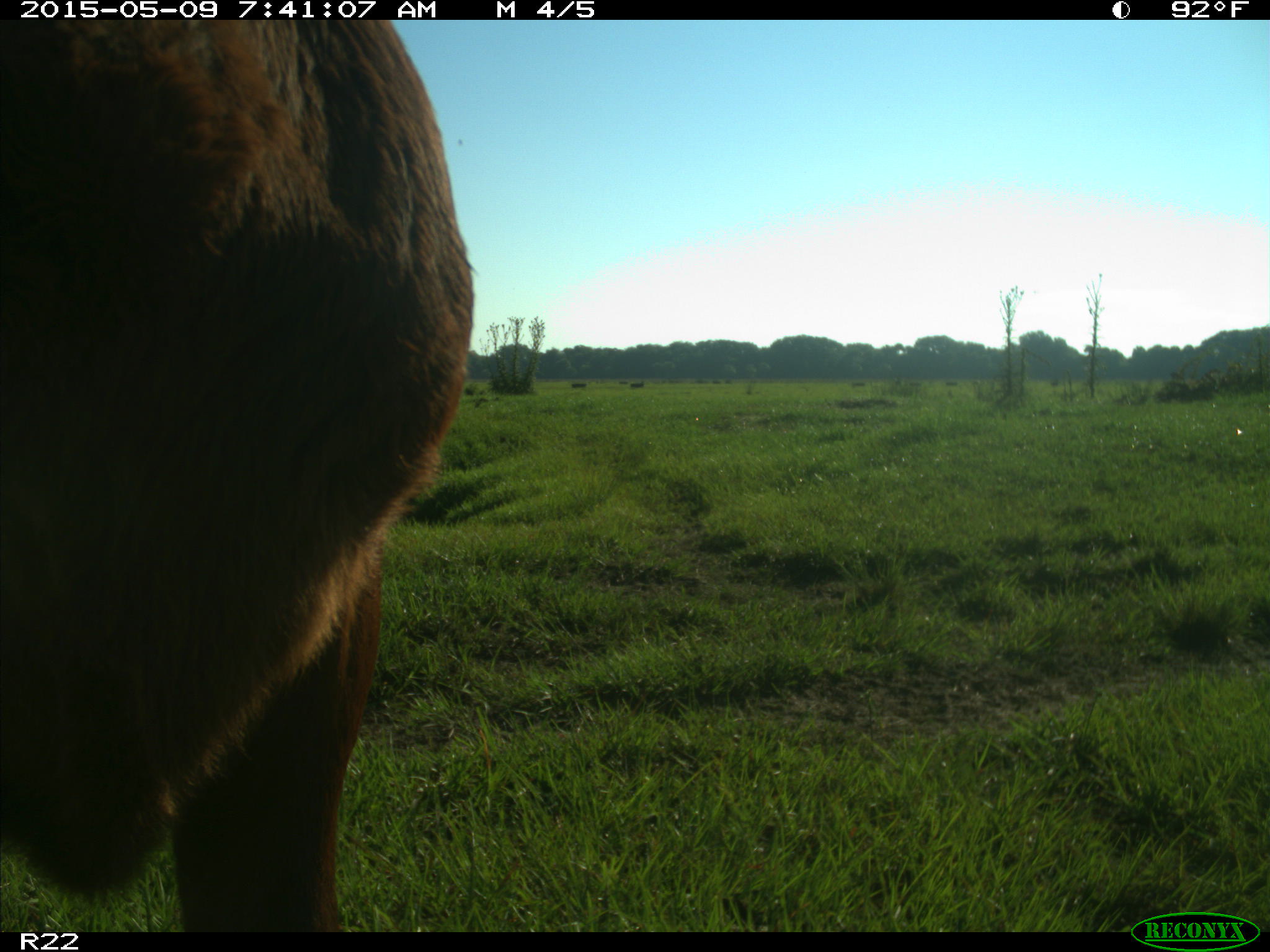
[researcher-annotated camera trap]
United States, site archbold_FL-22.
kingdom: Animalia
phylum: Chordata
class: Mammalia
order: Artiodactyla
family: Bovidae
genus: Bos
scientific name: Bos taurus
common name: domestic cow